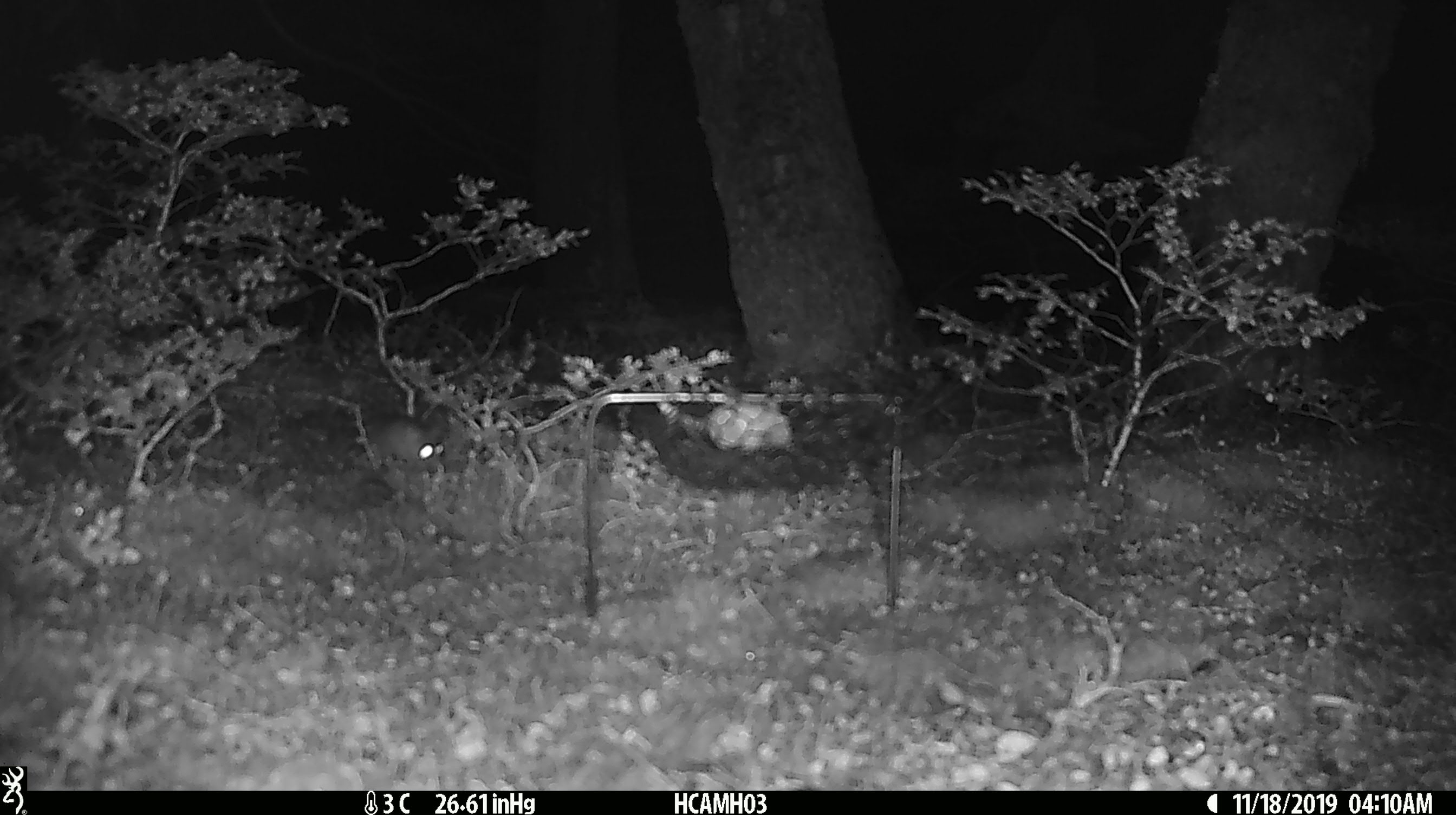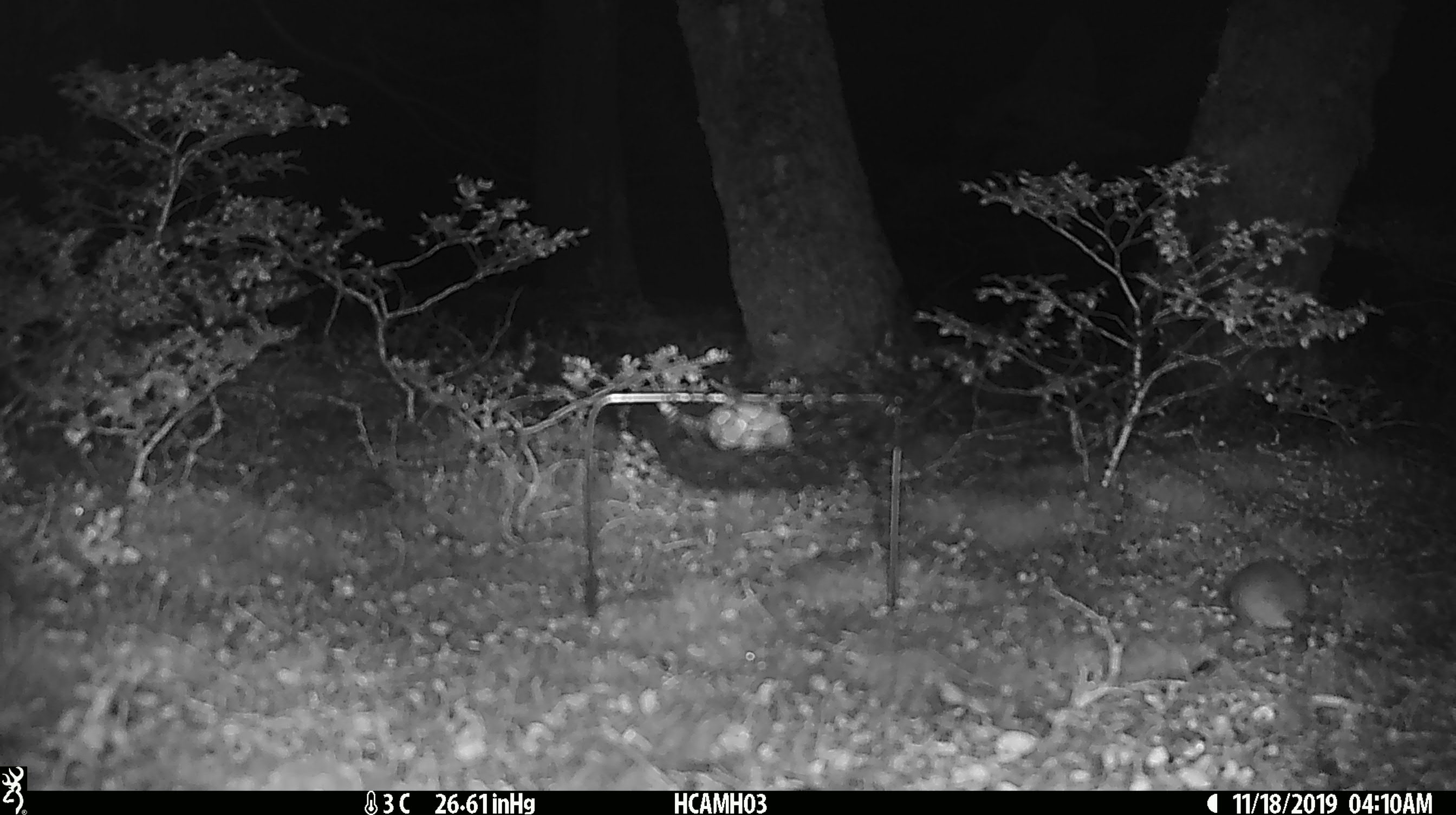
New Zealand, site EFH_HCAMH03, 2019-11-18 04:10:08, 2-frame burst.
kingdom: Animalia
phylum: Chordata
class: Mammalia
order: Rodentia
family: Muridae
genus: Mus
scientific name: Mus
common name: mouse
Mouse (Mus).